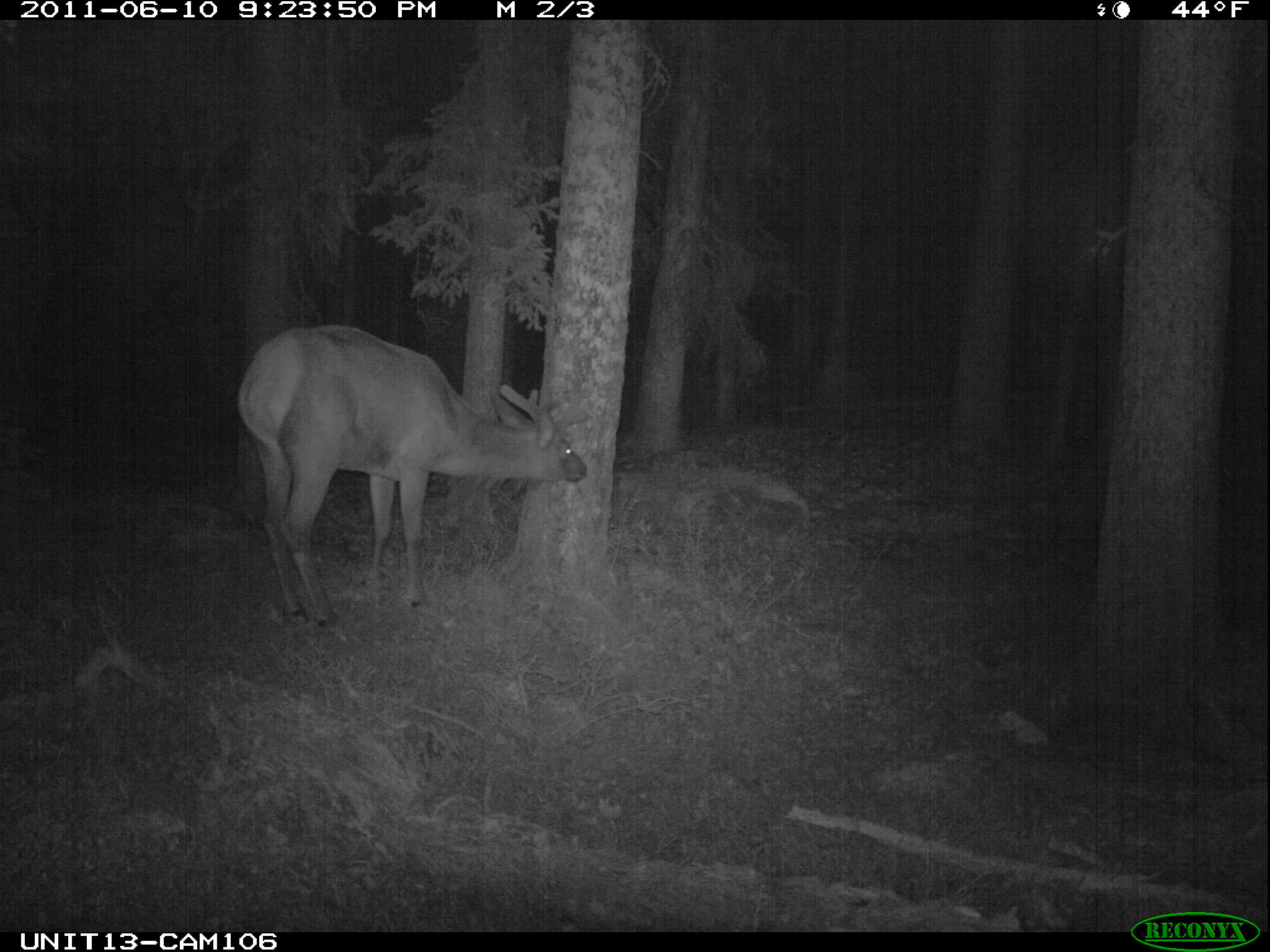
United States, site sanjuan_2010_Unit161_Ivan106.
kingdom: Animalia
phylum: Chordata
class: Mammalia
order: Artiodactyla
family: Cervidae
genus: Cervus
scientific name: Cervus elaphus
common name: red deer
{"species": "Cervus elaphus (red deer)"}